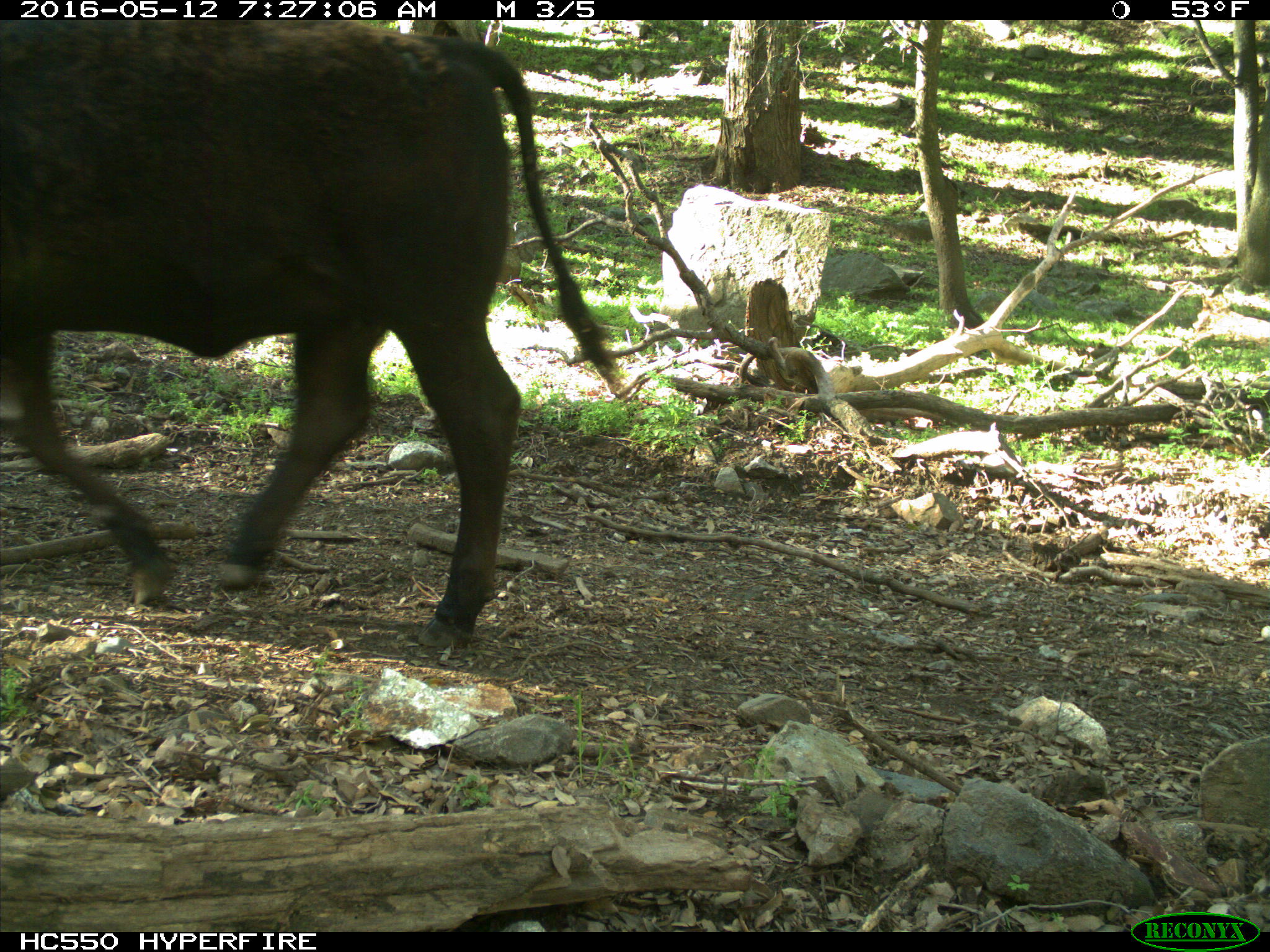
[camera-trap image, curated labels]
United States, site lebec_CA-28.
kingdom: Animalia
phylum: Chordata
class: Mammalia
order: Artiodactyla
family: Bovidae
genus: Bos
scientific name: Bos taurus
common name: domestic cow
Bos taurus (domestic cow).